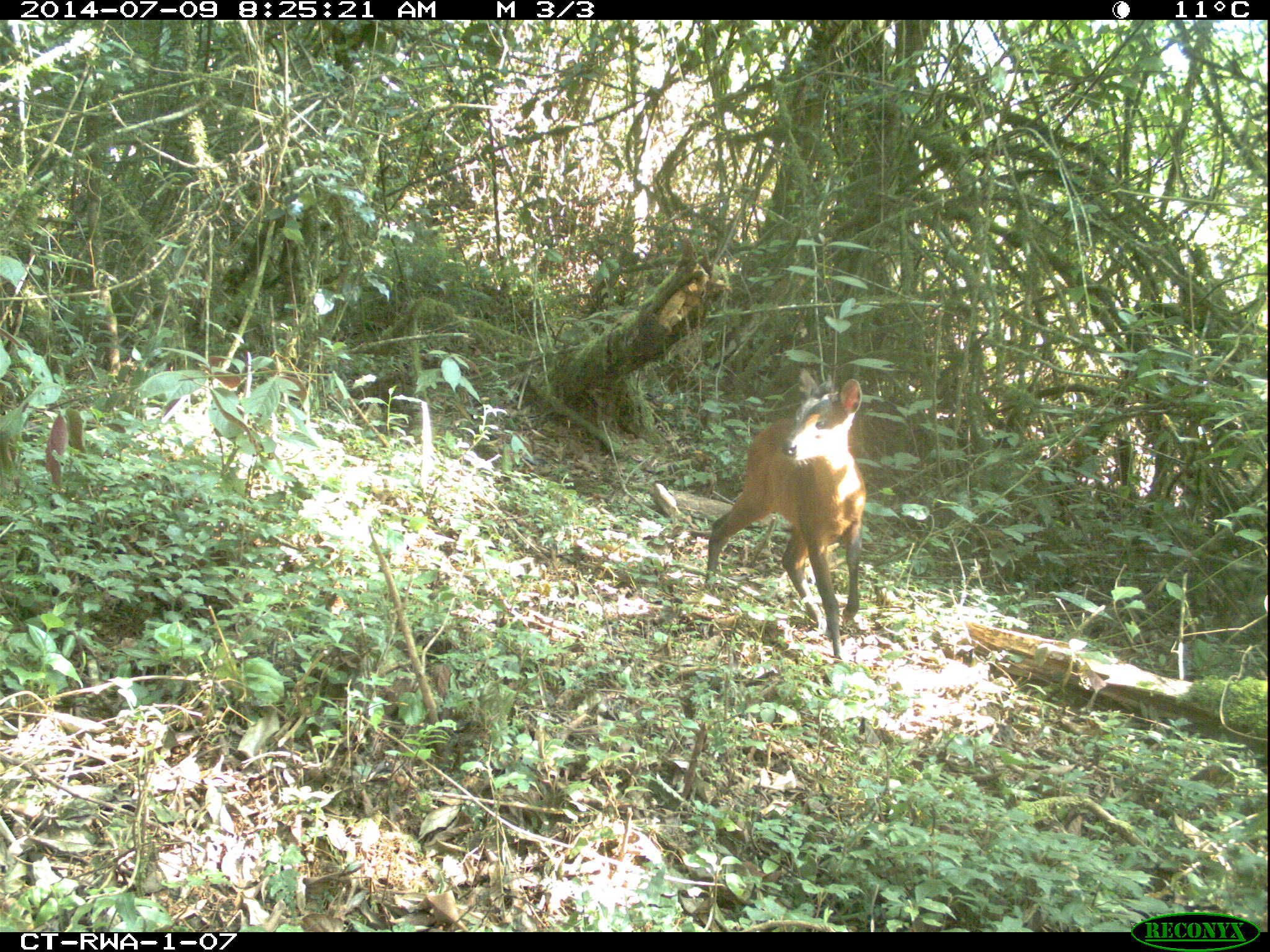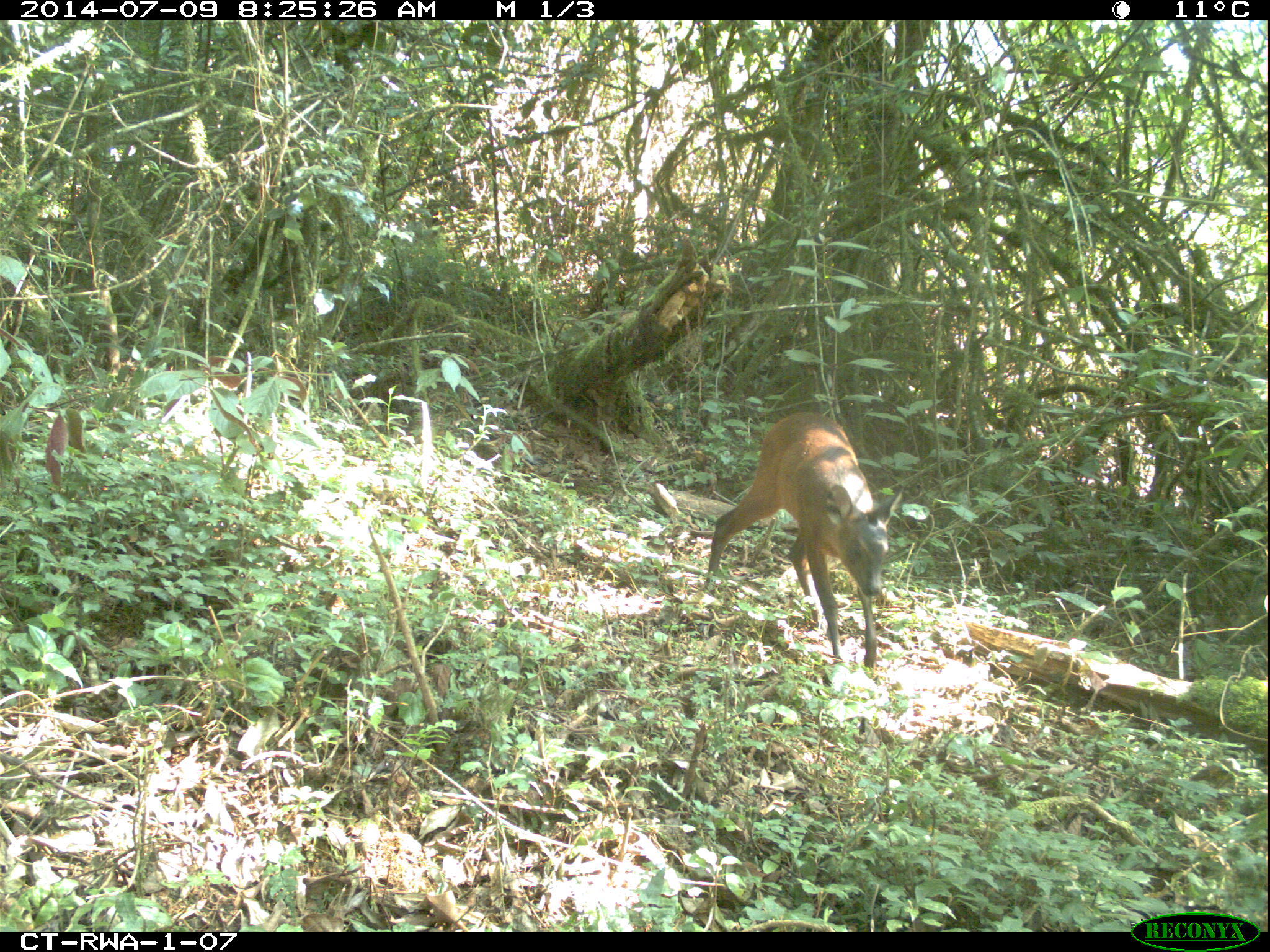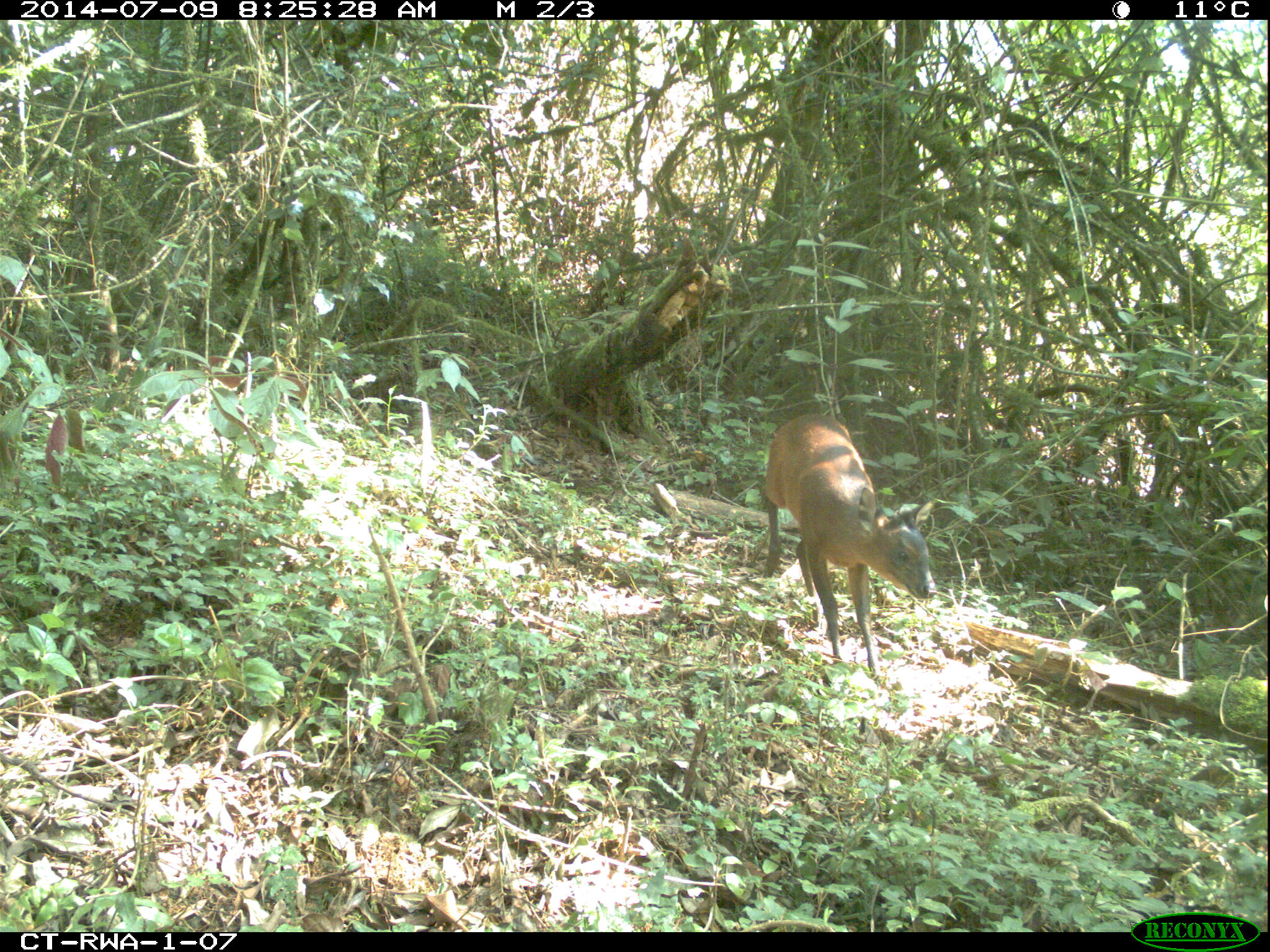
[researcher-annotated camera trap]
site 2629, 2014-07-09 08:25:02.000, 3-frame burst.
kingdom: Animalia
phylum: Chordata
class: Mammalia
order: Artiodactyla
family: Bovidae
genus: Cephalophus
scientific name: Cephalophus nigrifrons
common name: black-fronted duiker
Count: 2.